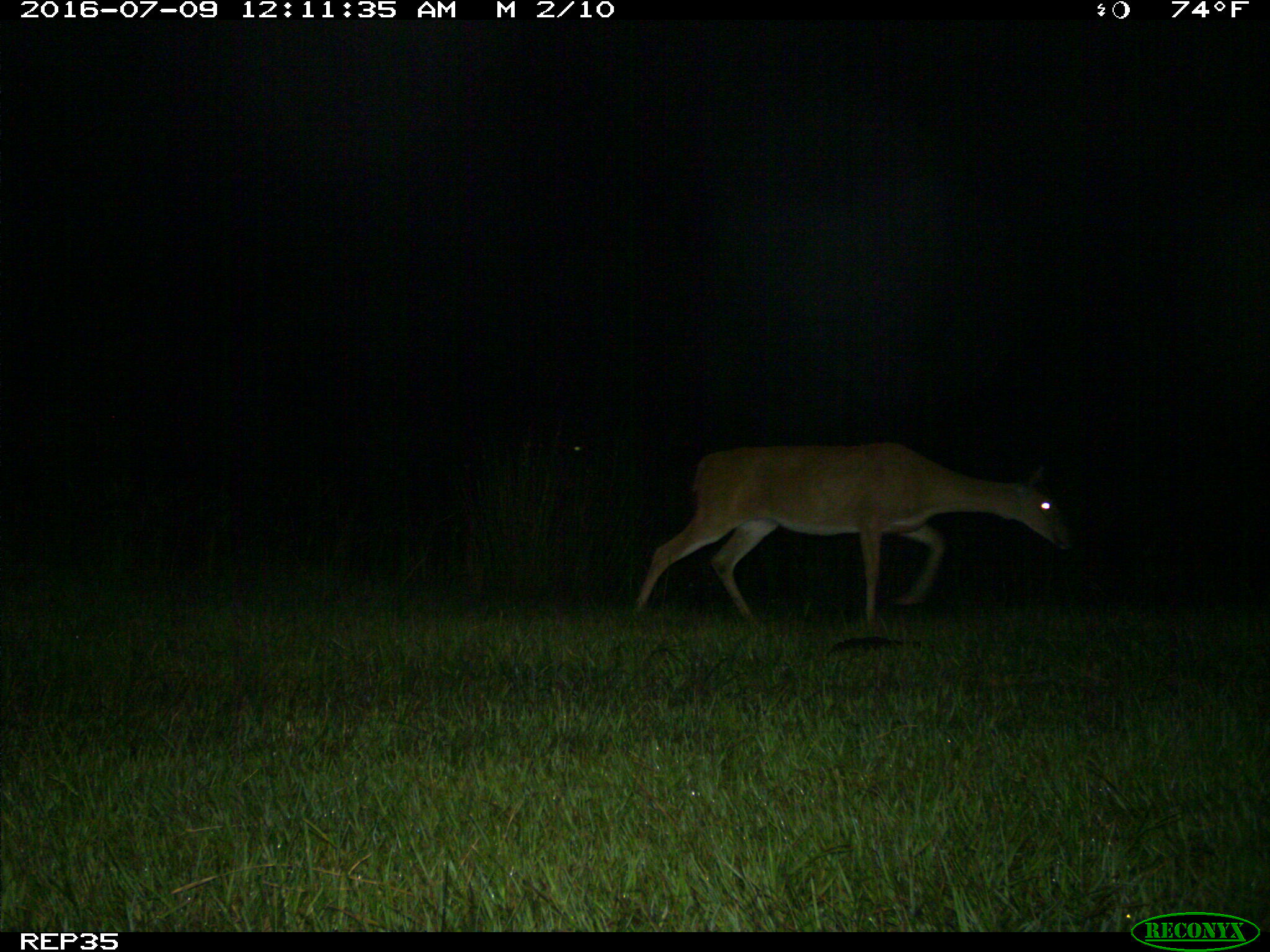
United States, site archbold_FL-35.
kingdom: Animalia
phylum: Chordata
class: Mammalia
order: Artiodactyla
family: Cervidae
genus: Odocoileus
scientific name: Odocoileus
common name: deer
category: unidentified deer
Unidentified deer (deer) (Odocoileus).